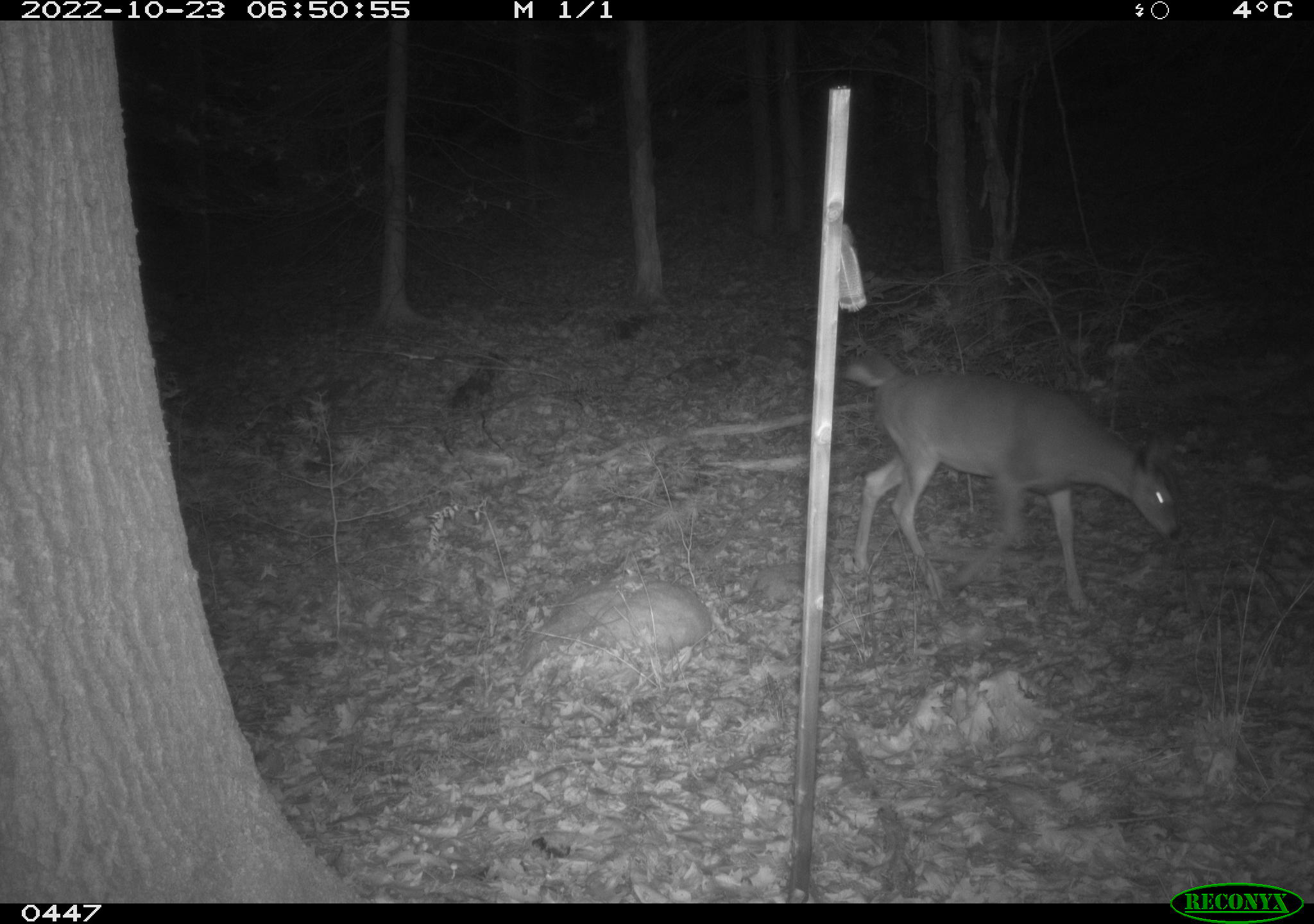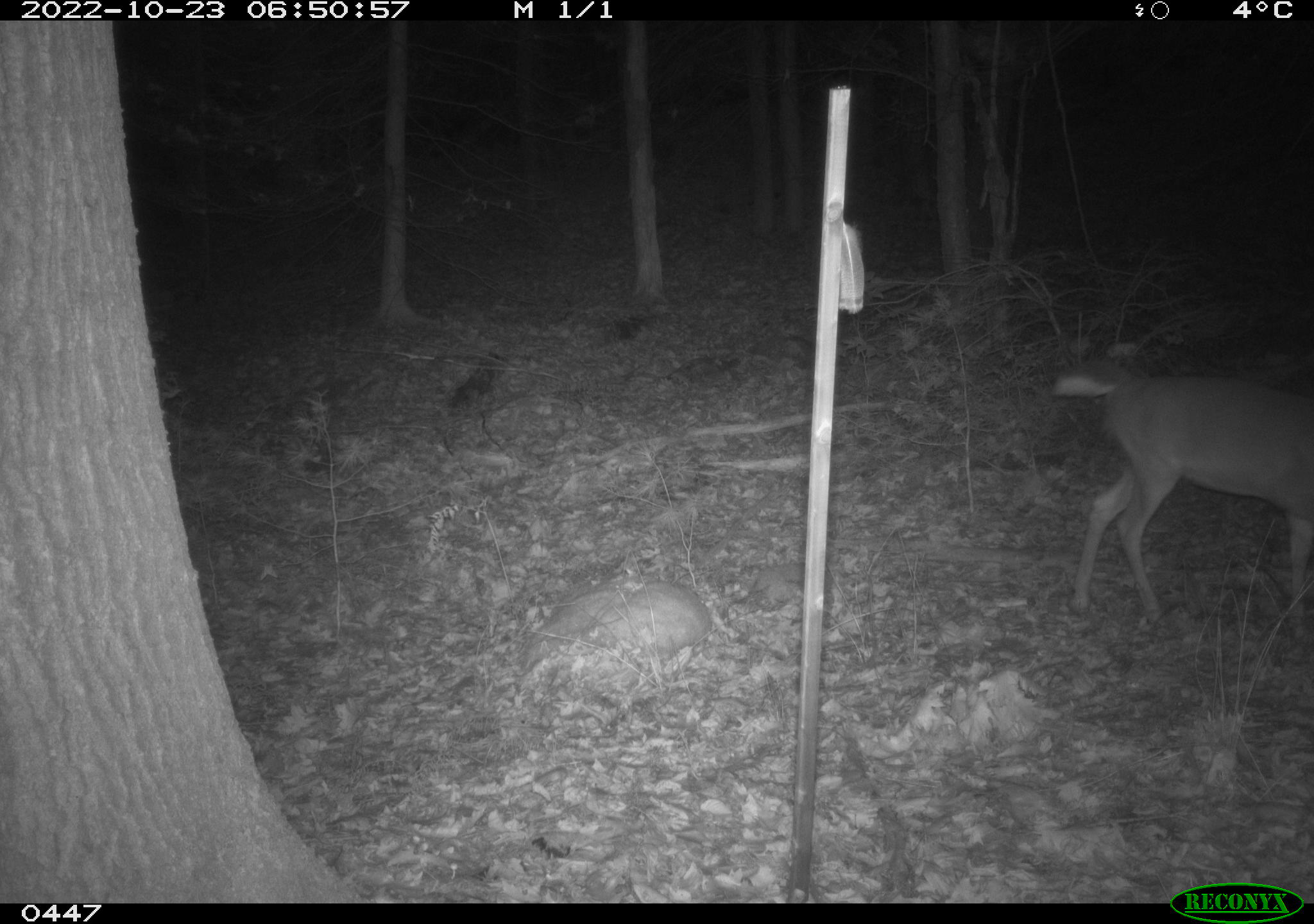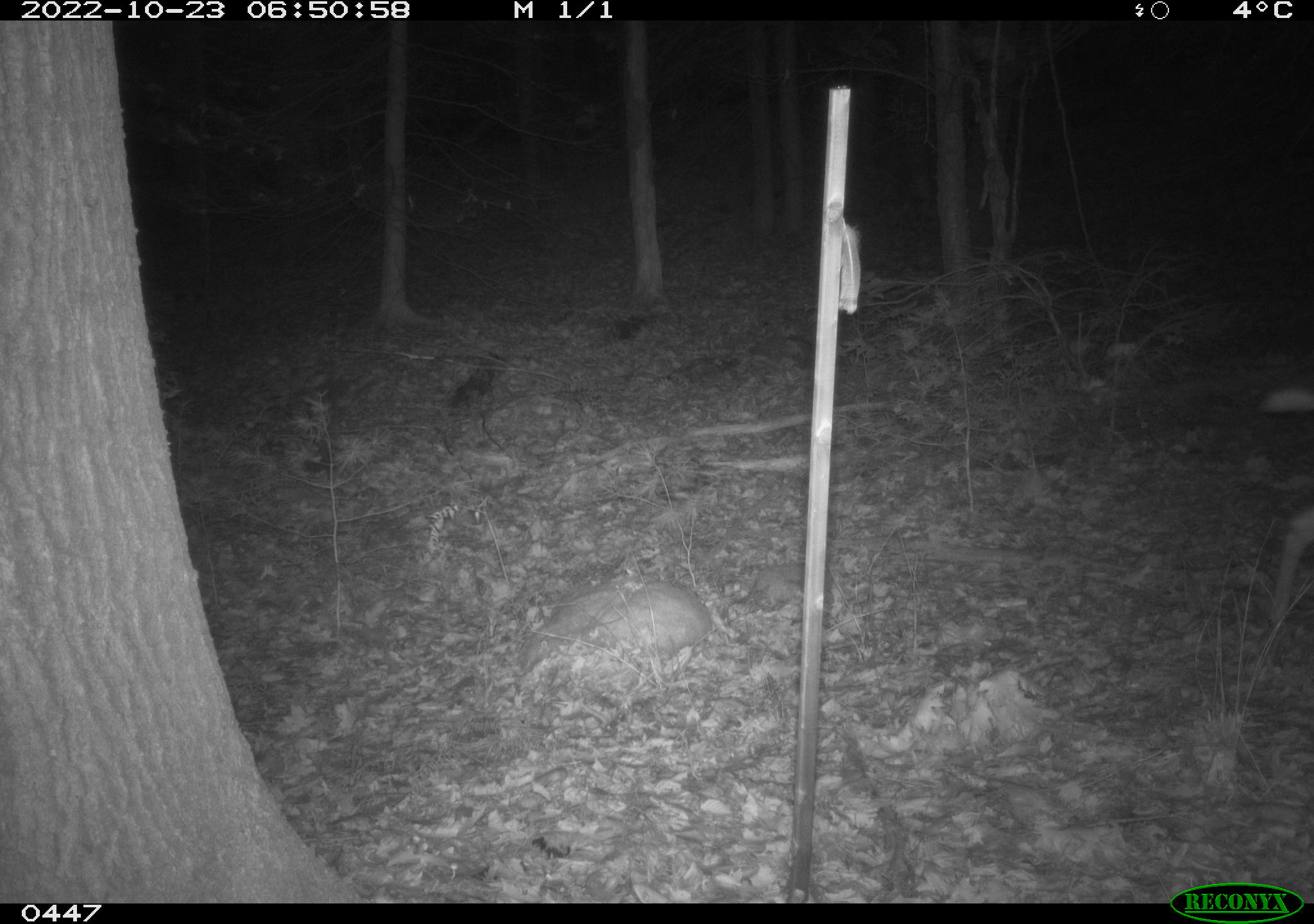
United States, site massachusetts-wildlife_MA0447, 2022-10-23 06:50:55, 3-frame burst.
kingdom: Animalia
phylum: Chordata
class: Mammalia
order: Artiodactyla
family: Cervidae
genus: Odocoileus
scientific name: Odocoileus virginianus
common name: white-tailed deer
White-tailed deer (Odocoileus virginianus).